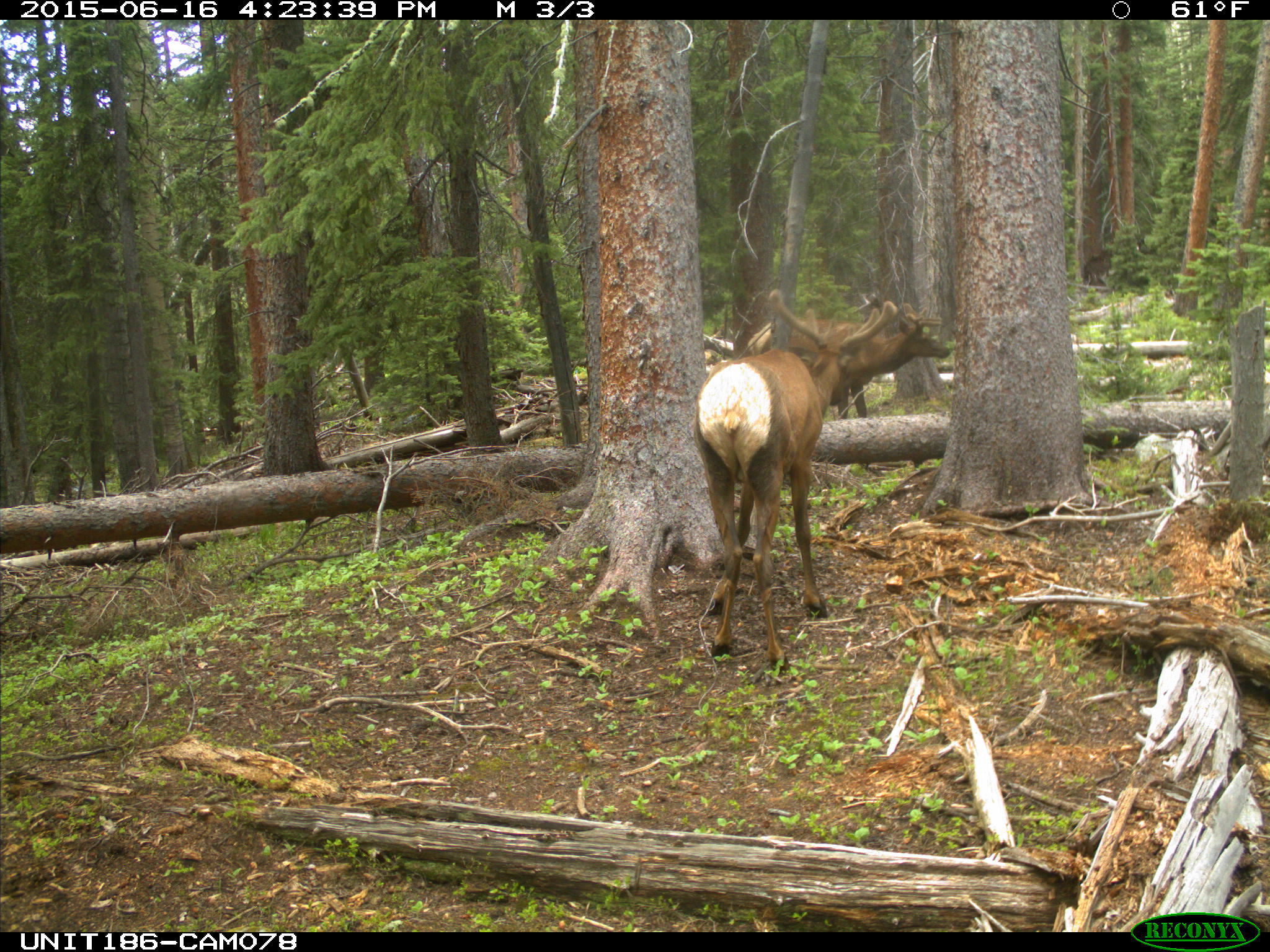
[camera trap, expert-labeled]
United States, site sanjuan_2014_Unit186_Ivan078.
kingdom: Animalia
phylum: Chordata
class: Mammalia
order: Artiodactyla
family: Cervidae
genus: Cervus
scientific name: Cervus elaphus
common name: red deer